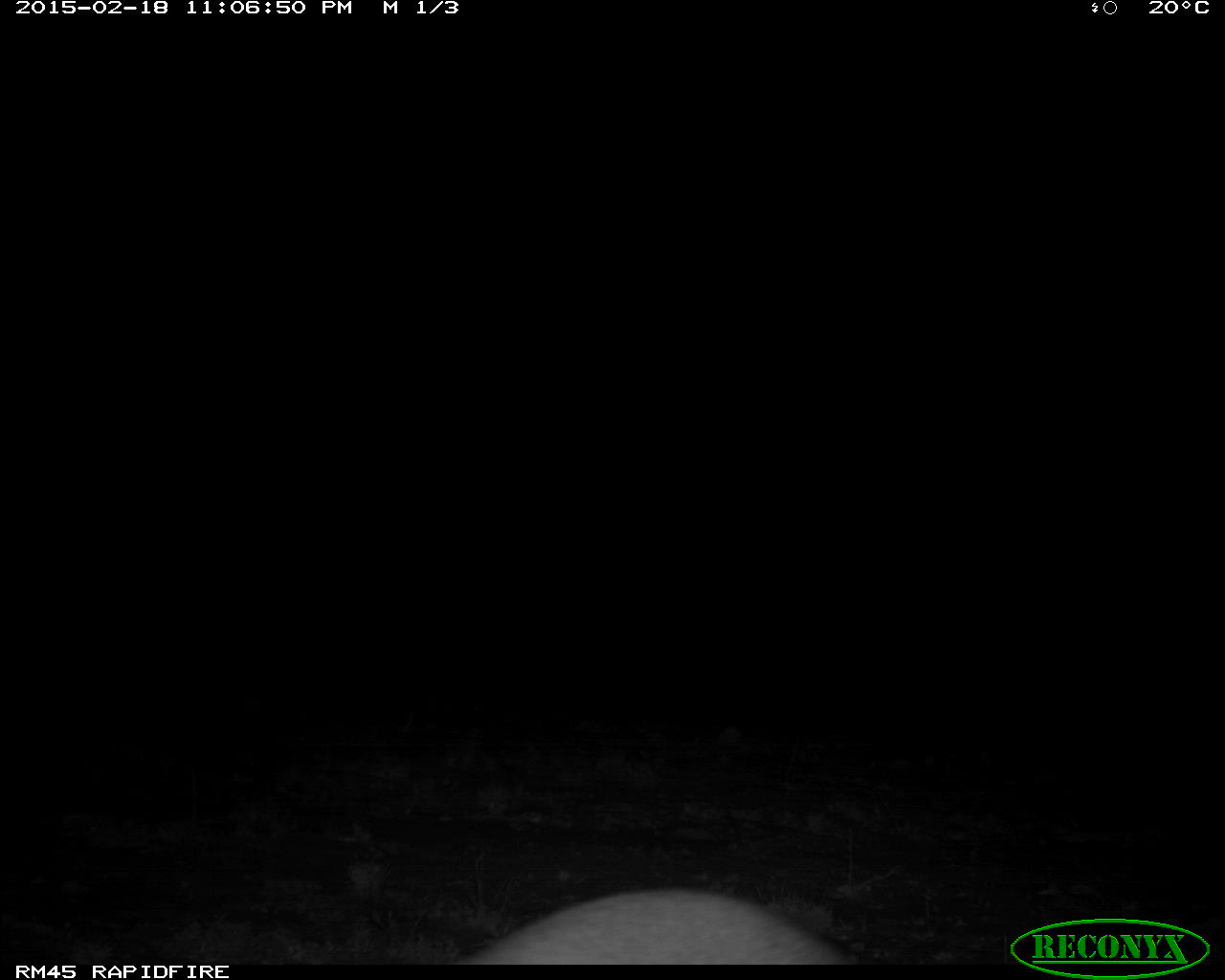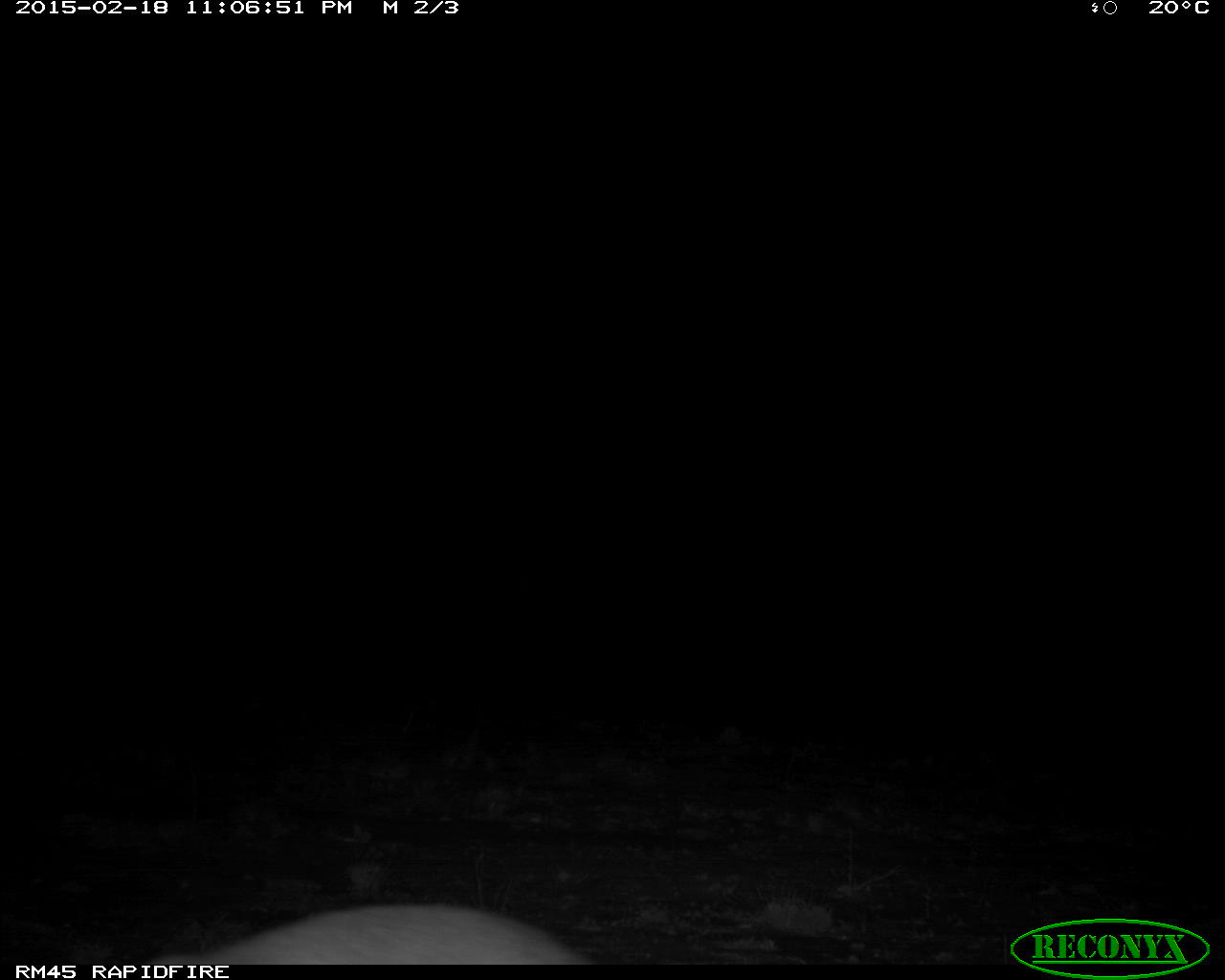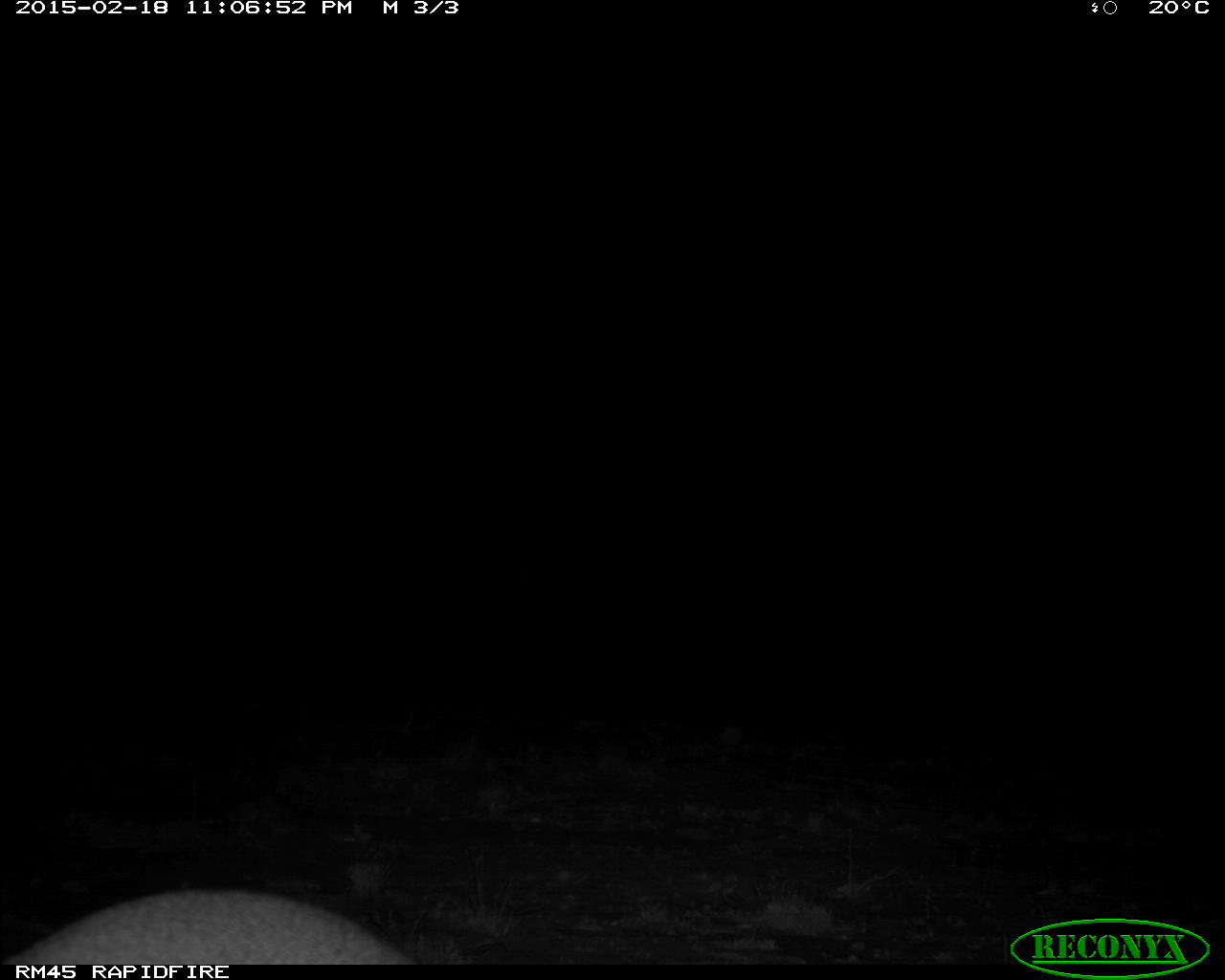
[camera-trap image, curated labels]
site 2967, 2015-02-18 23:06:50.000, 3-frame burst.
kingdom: Animalia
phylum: Chordata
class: Mammalia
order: Artiodactyla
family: Bovidae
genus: Madoqua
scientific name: Madoqua guentheri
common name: günther's dik-dik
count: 1